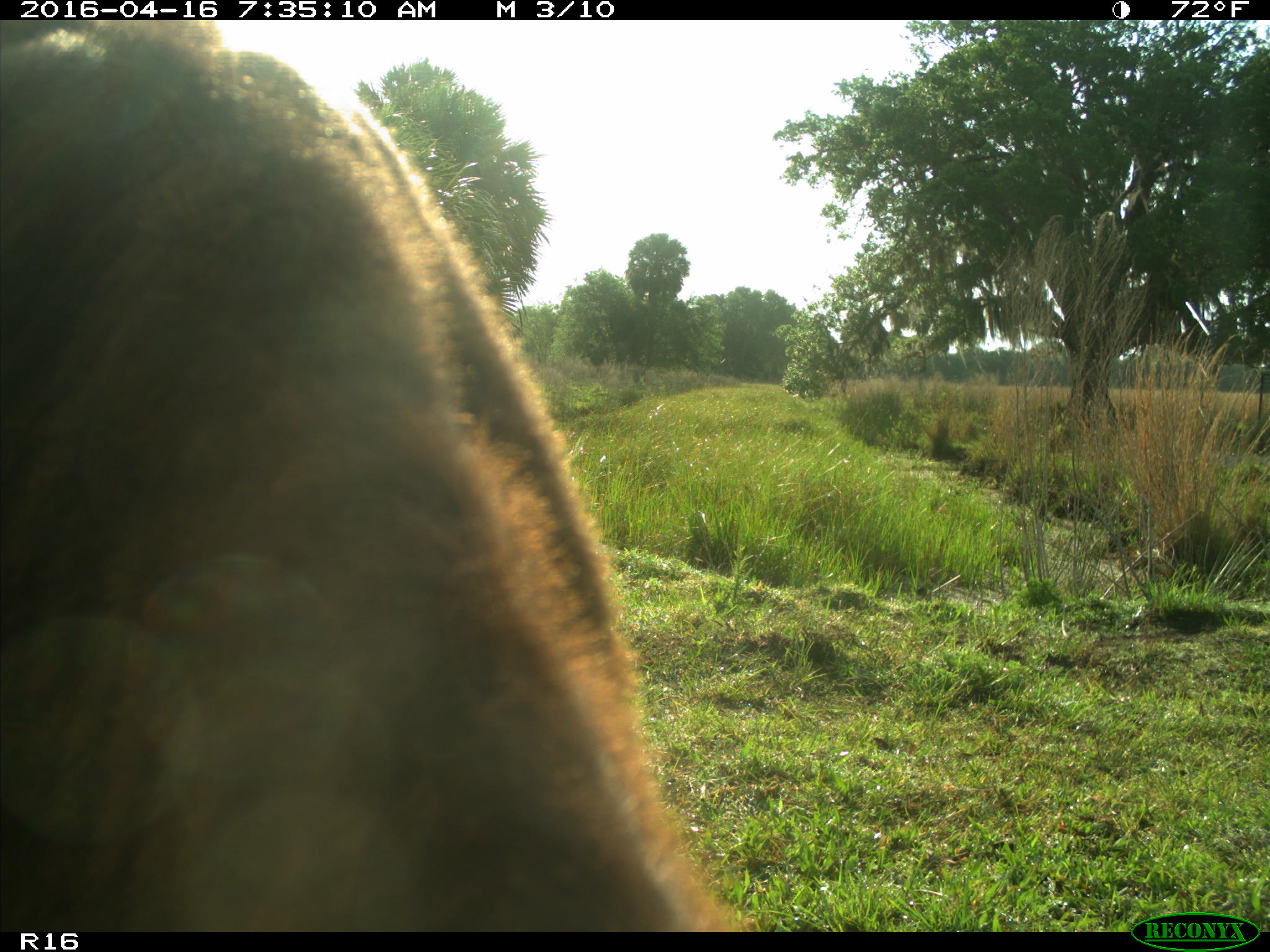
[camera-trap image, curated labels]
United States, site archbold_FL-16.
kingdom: Animalia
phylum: Chordata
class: Mammalia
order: Artiodactyla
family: Bovidae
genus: Bos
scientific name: Bos taurus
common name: domestic cow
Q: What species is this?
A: Bos taurus (domestic cow).